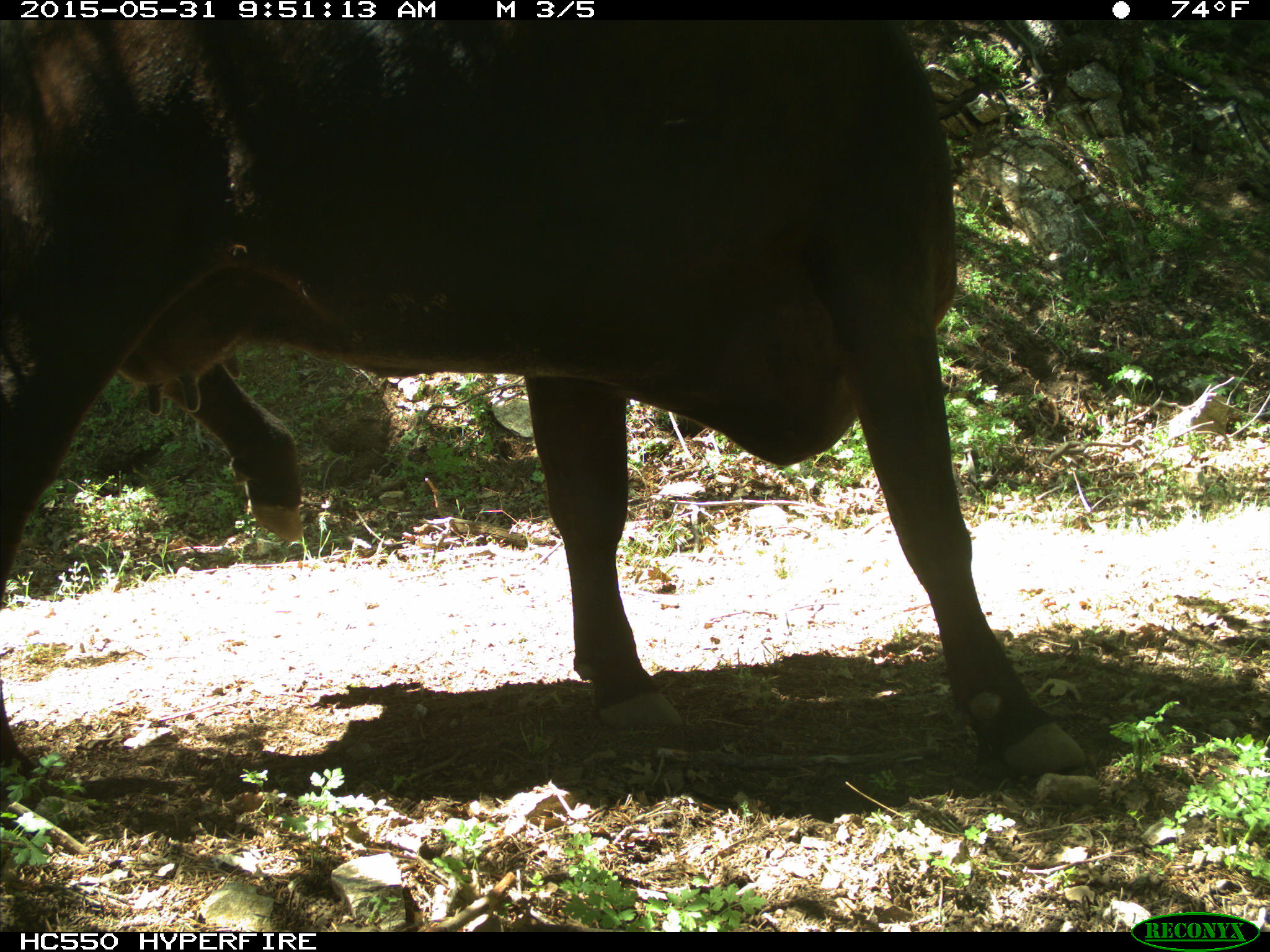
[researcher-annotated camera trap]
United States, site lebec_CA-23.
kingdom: Animalia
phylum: Chordata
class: Mammalia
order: Artiodactyla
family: Bovidae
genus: Bos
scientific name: Bos taurus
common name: domestic cow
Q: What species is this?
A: Bos taurus (domestic cow).